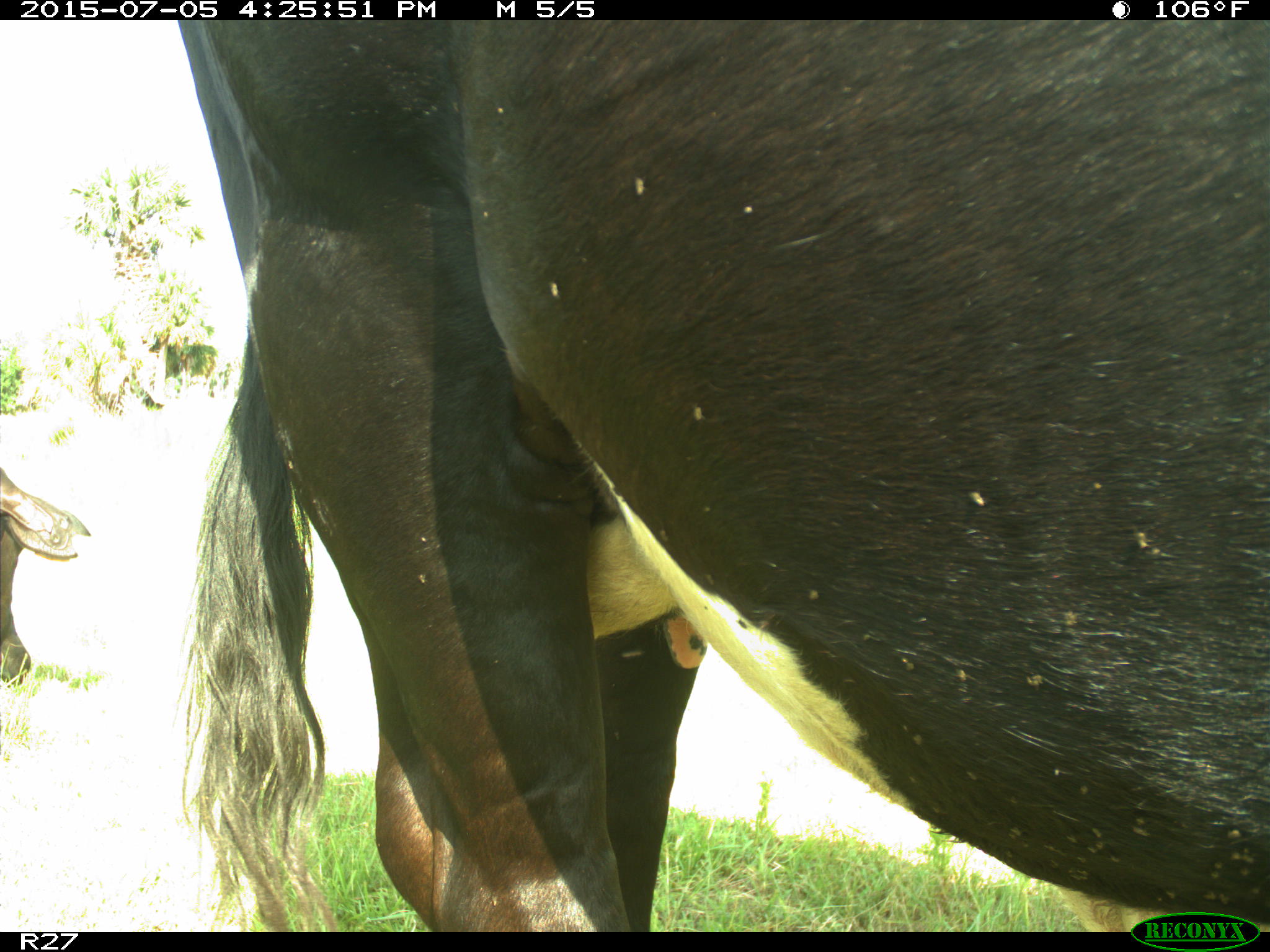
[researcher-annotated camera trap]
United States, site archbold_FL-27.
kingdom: Animalia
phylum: Chordata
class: Mammalia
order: Artiodactyla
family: Bovidae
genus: Bos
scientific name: Bos taurus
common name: domestic cow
Bos taurus (domestic cow).